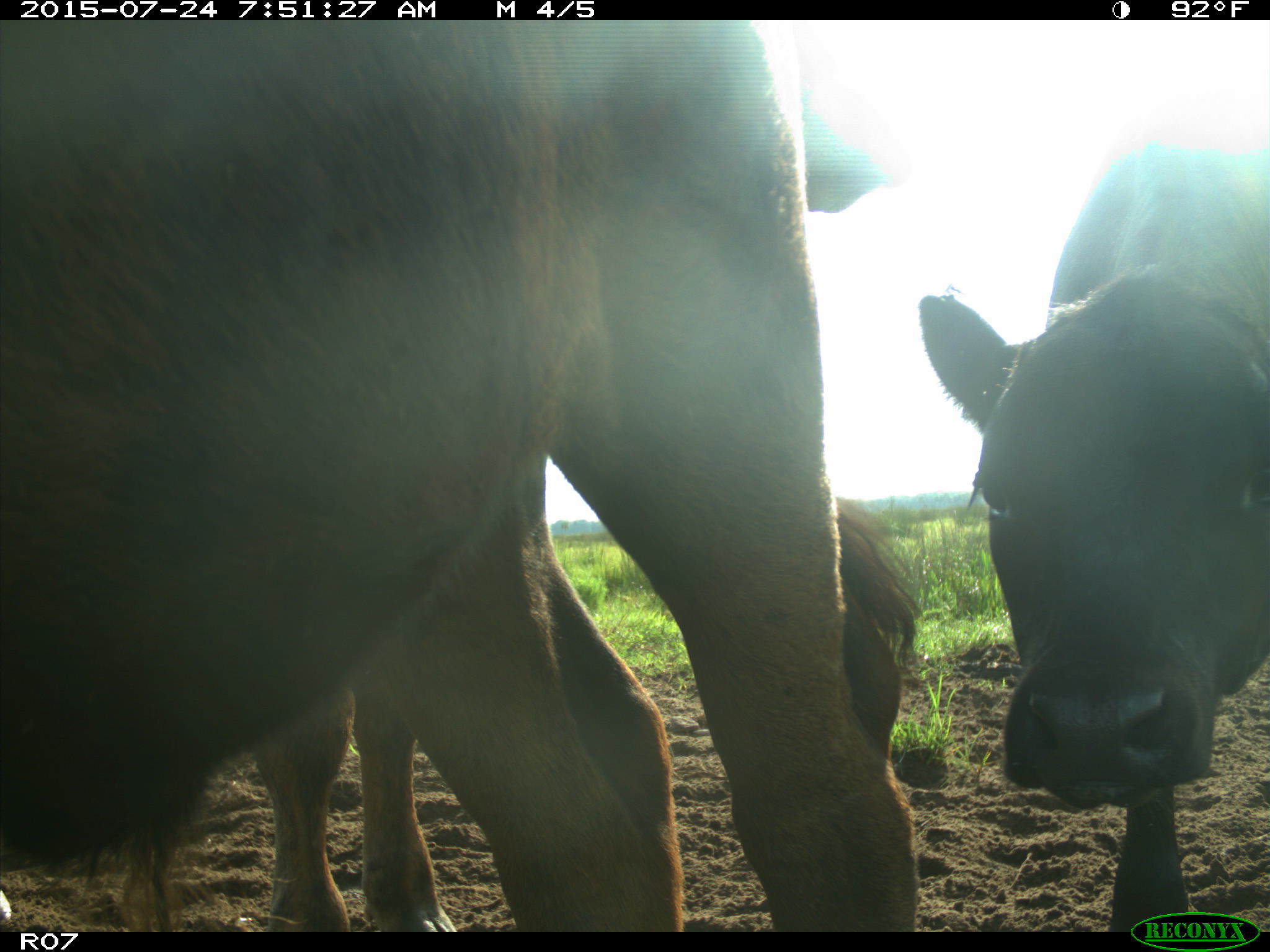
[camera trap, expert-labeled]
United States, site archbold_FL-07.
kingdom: Animalia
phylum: Chordata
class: Mammalia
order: Artiodactyla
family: Bovidae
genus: Bos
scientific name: Bos taurus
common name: domestic cow